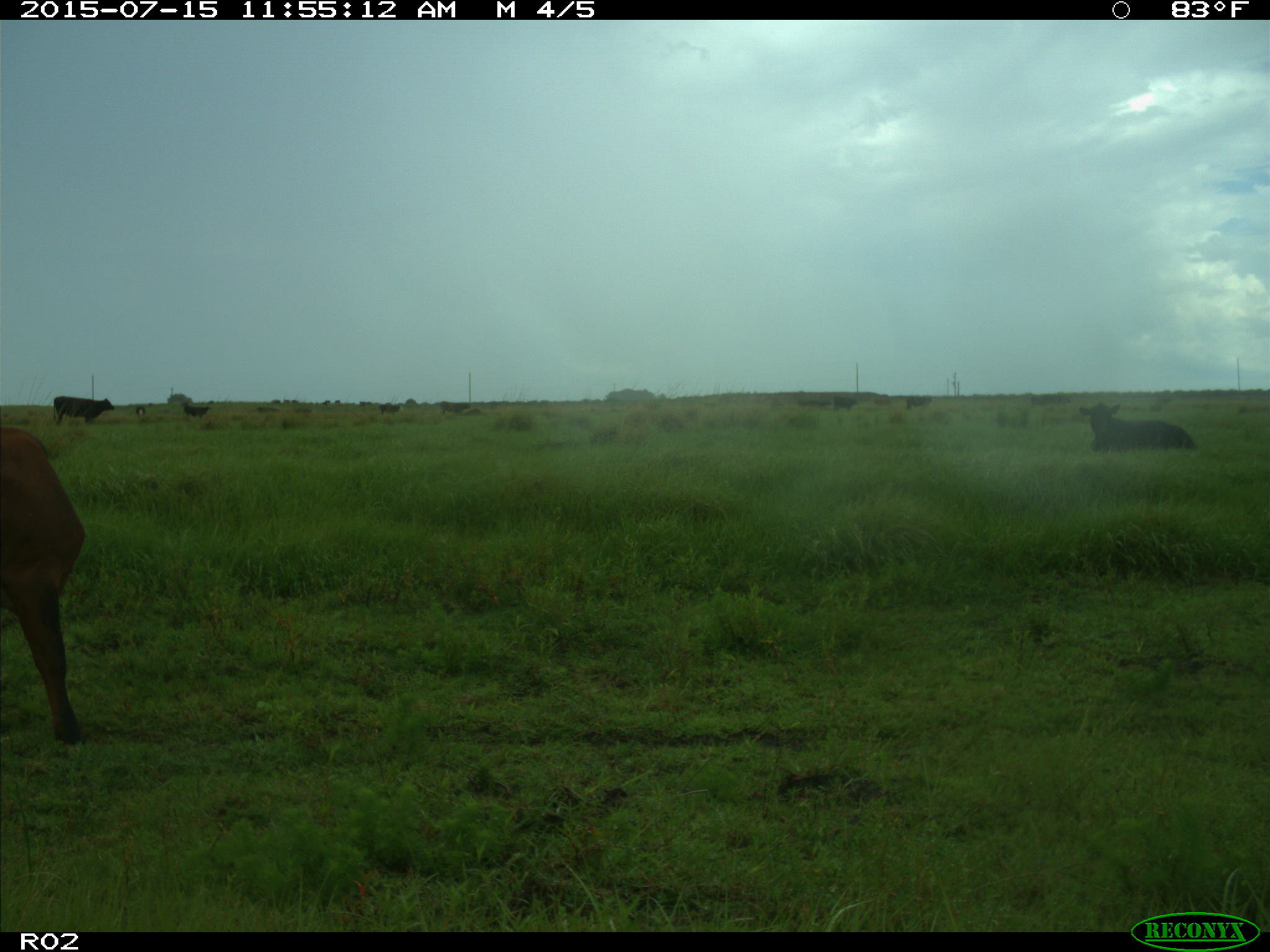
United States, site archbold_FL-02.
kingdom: Animalia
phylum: Chordata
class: Mammalia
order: Artiodactyla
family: Bovidae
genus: Bos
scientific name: Bos taurus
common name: domestic cow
Bos taurus (domestic cow).